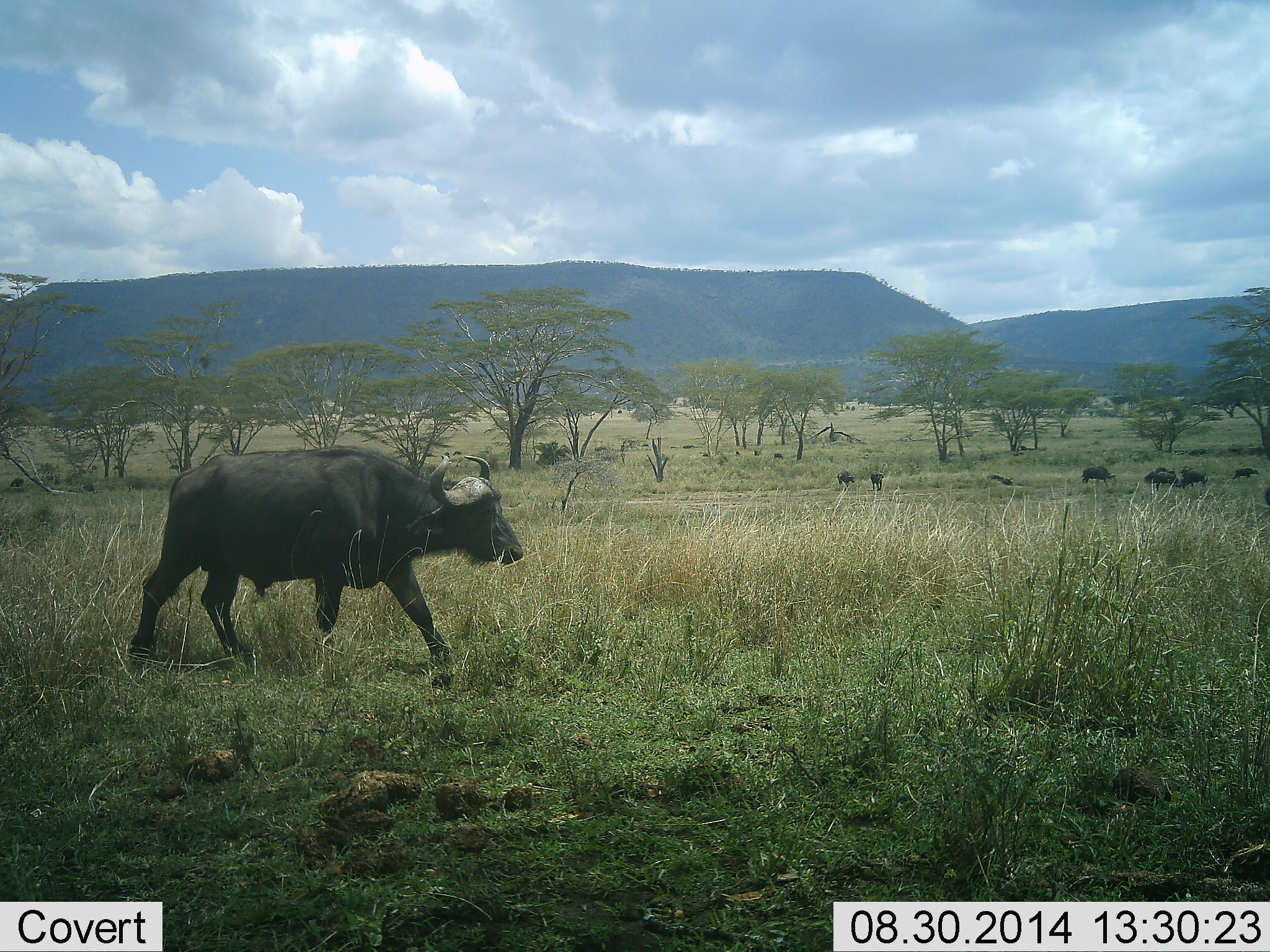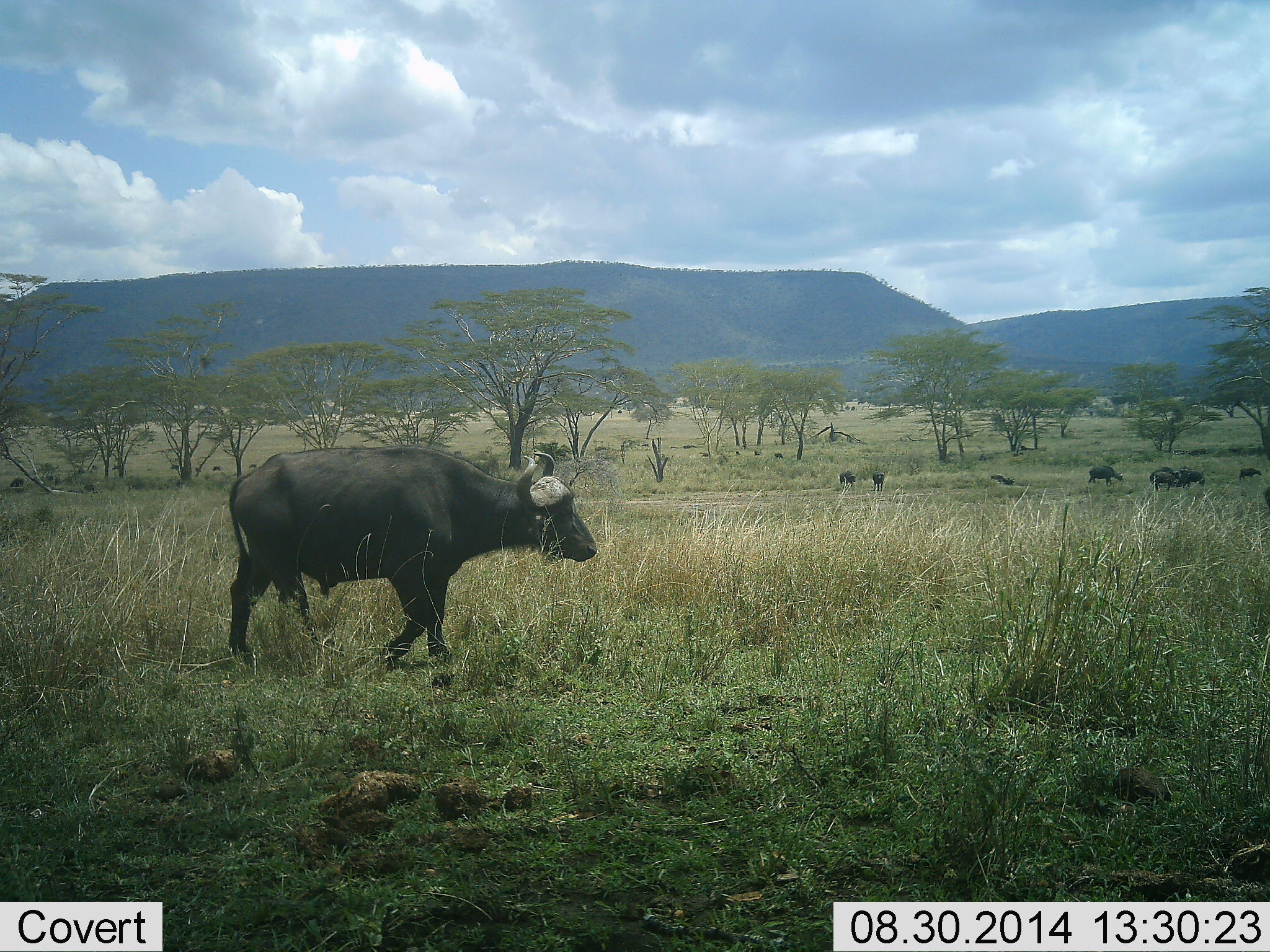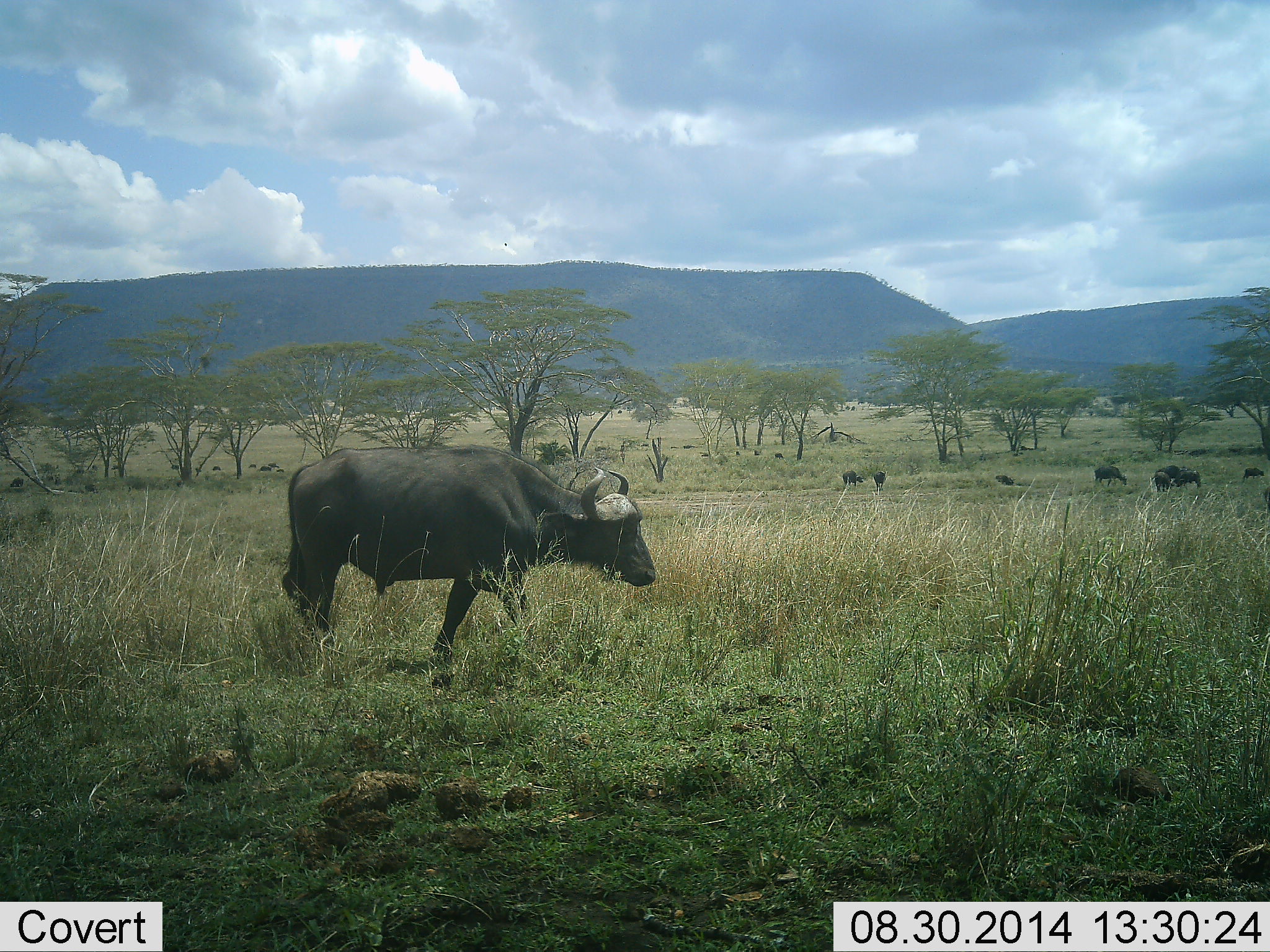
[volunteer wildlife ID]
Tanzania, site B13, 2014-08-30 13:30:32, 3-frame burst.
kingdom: Animalia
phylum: Chordata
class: Mammalia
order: Artiodactyla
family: Bovidae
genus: Syncerus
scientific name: Syncerus caffer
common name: cape buffalo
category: buffalo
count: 9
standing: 20%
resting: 10%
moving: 100%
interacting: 10%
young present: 0%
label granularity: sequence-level